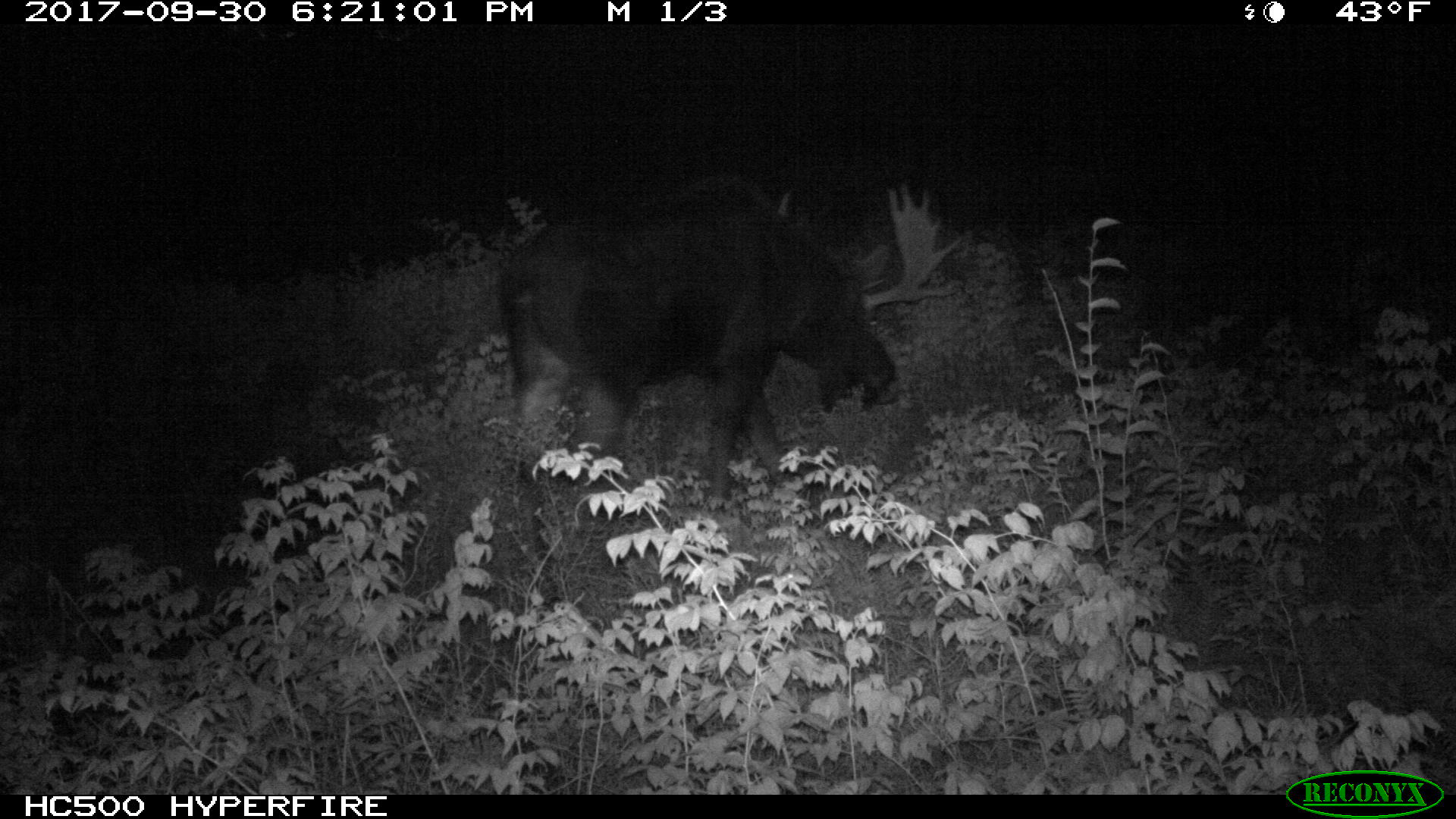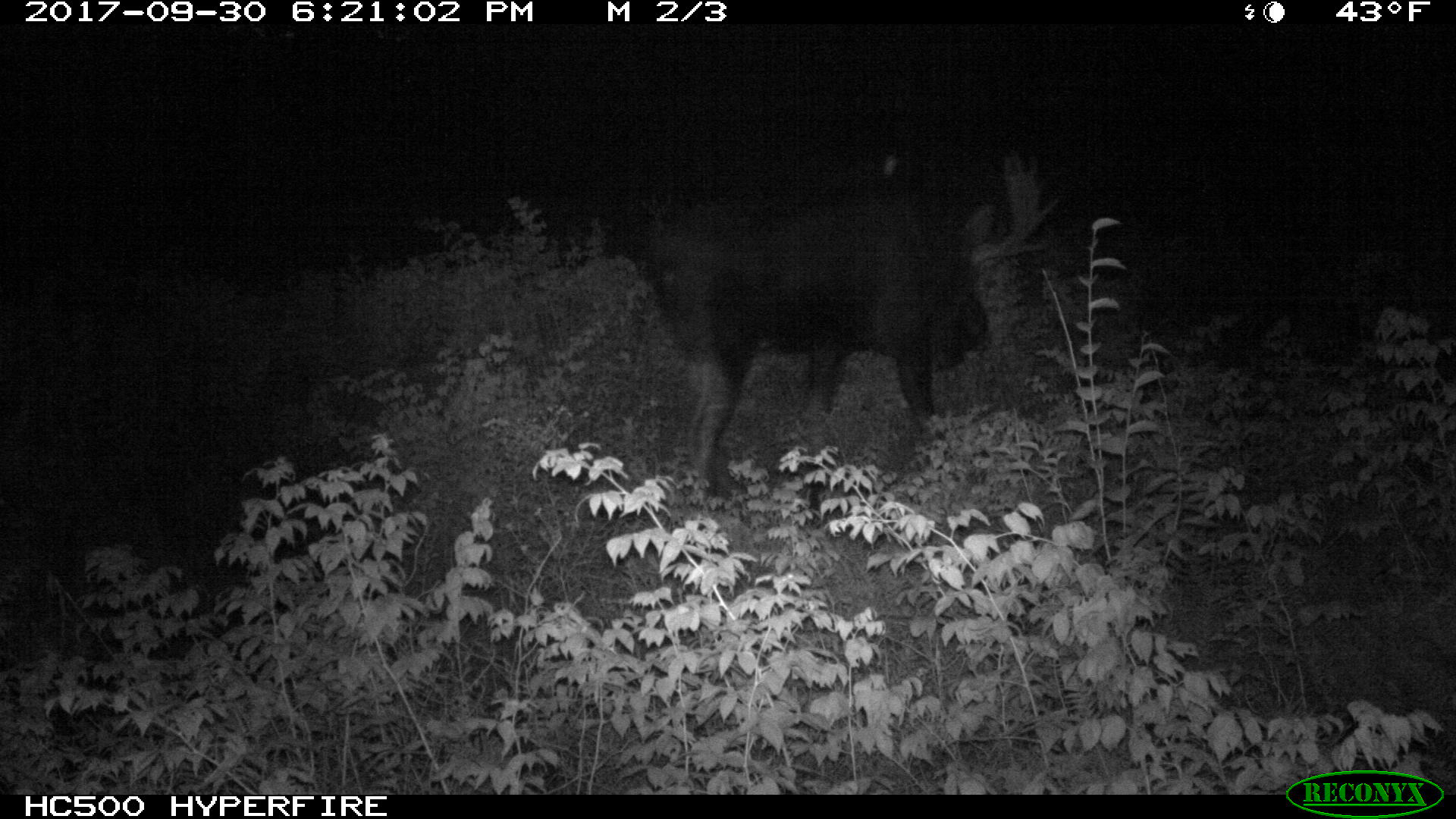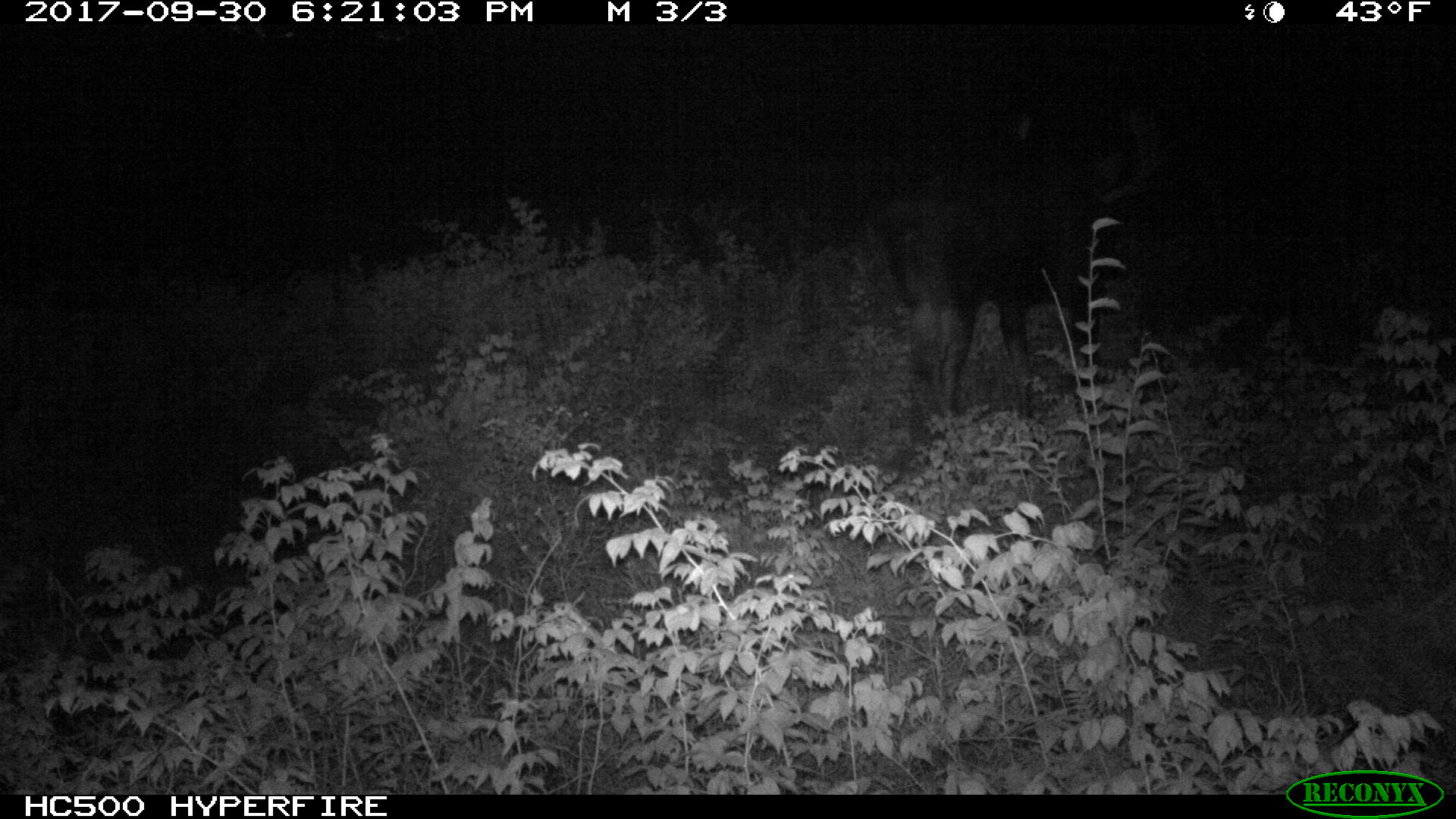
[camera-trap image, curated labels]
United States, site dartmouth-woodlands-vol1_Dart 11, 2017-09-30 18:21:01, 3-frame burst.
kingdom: Animalia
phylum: Chordata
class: Mammalia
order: Artiodactyla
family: Cervidae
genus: Alces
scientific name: Alces alces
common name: moose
Moose (Alces alces).